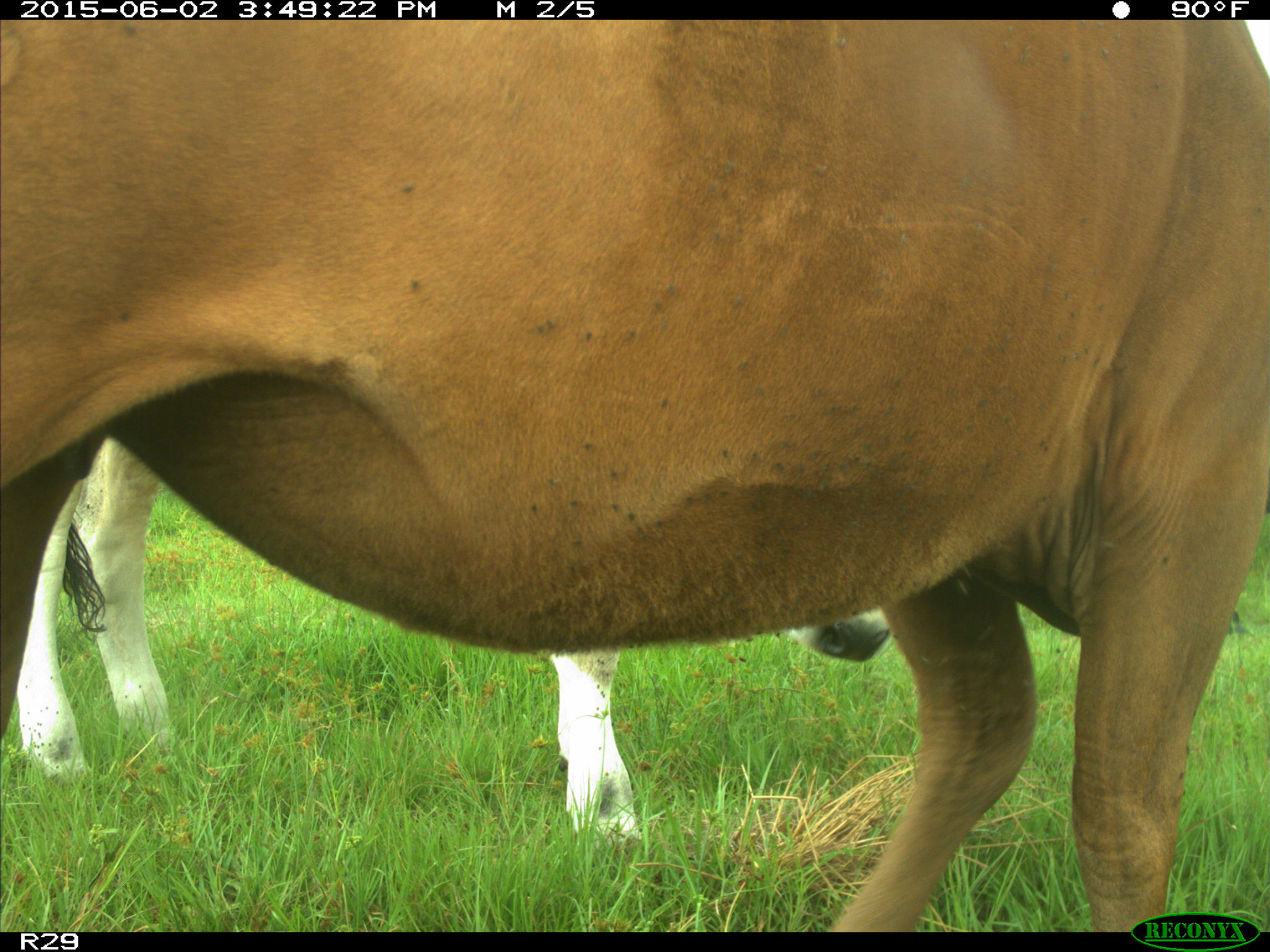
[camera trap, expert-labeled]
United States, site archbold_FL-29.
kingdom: Animalia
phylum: Chordata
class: Mammalia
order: Artiodactyla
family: Bovidae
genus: Bos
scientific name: Bos taurus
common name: domestic cow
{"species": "Bos taurus (domestic cow)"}